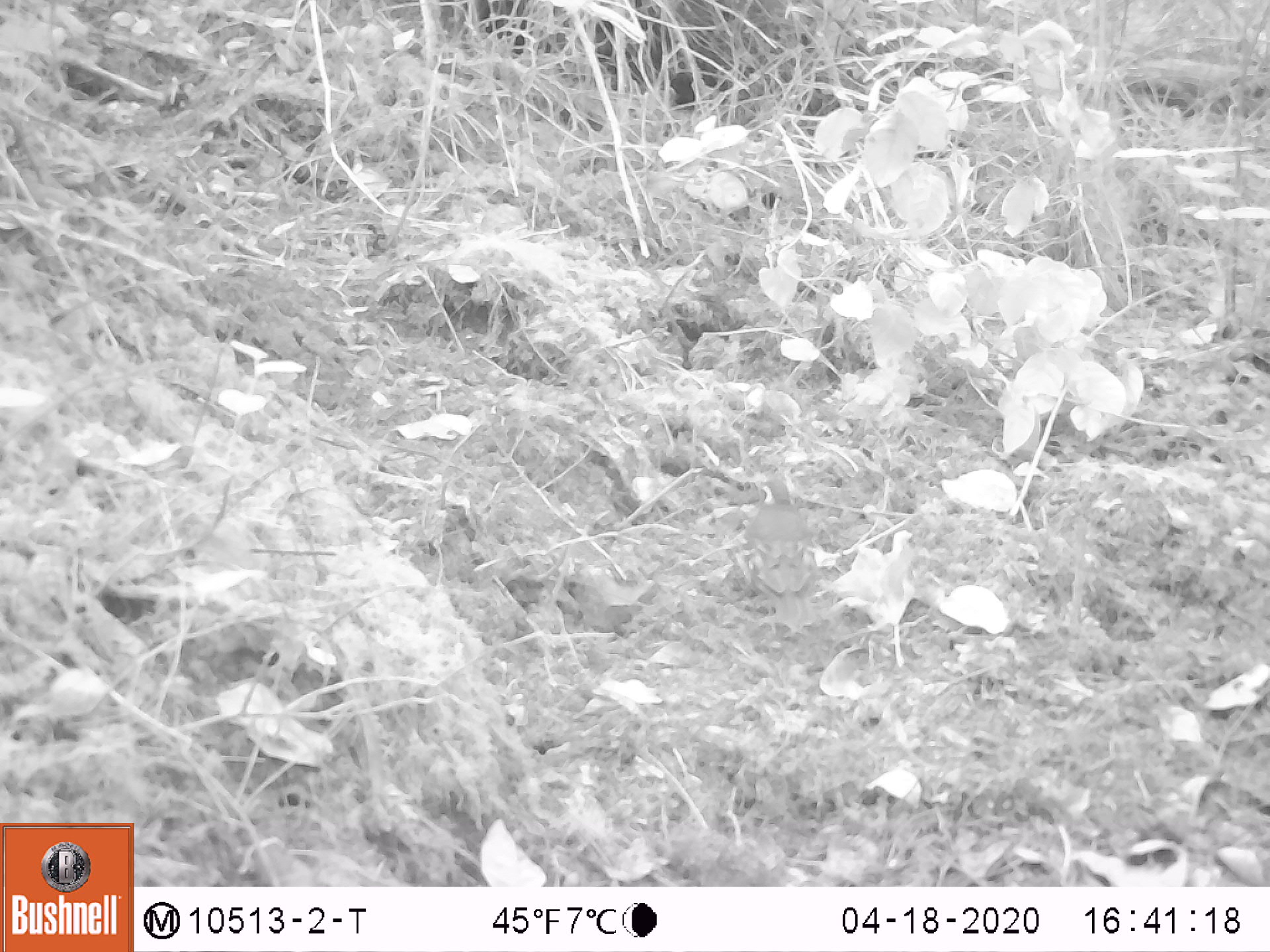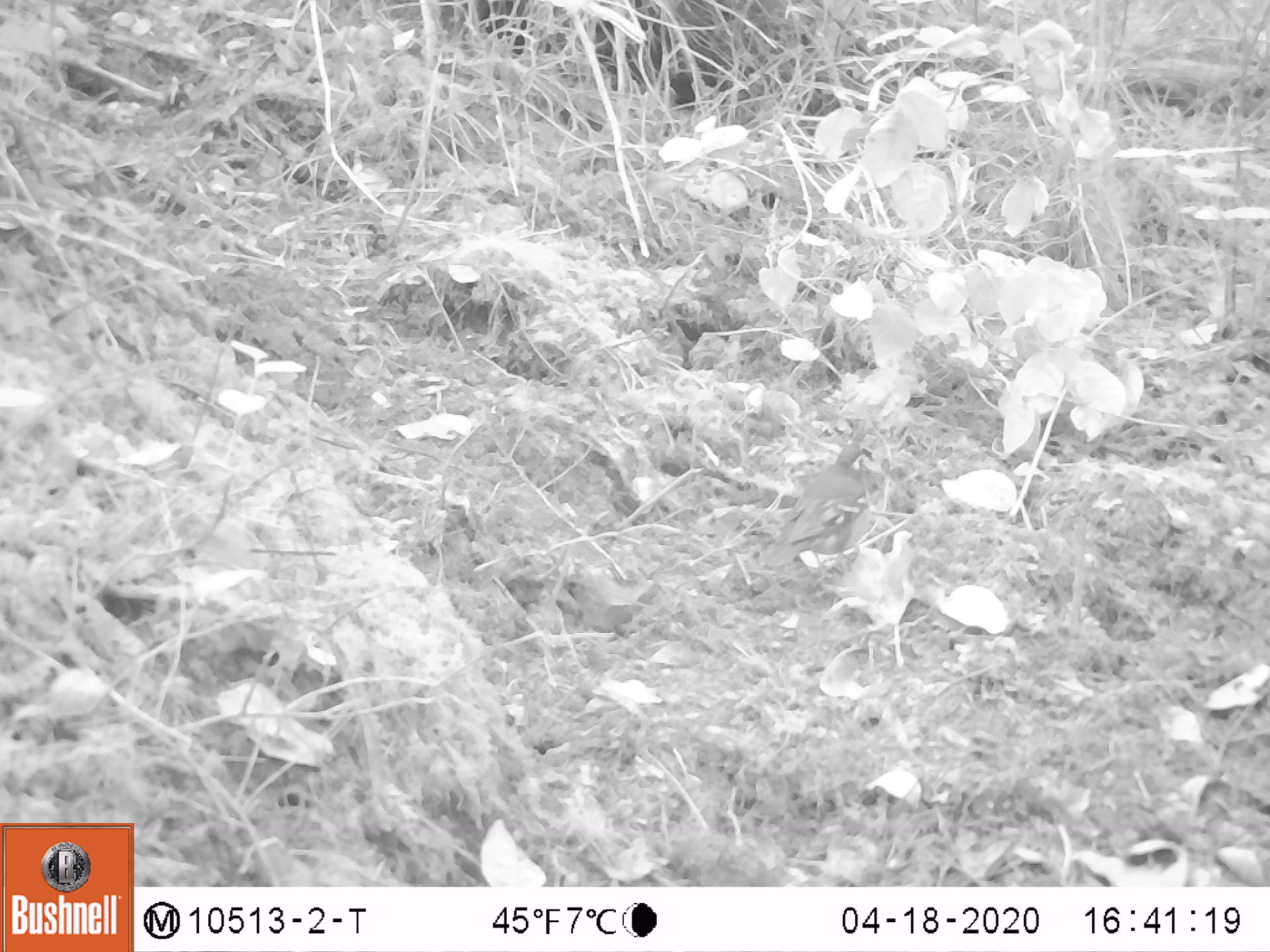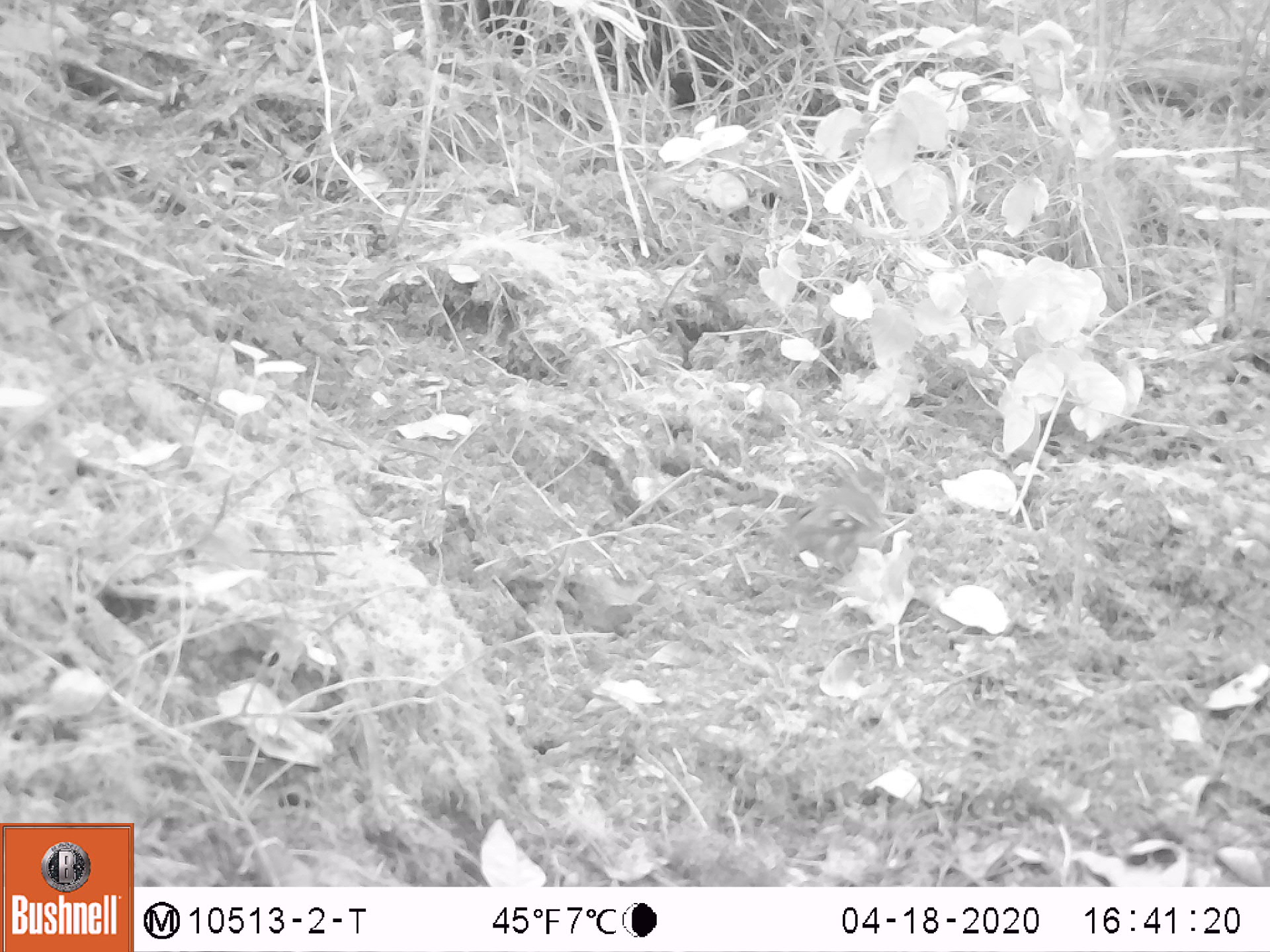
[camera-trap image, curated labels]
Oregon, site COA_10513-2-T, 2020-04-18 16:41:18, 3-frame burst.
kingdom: Animalia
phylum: Chordata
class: Aves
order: Passeriformes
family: Turdidae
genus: Ixoreus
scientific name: Ixoreus naevius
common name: varied thrush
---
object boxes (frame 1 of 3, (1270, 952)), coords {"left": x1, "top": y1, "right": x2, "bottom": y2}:
varied thrush: {"left": 743, "top": 476, "right": 820, "bottom": 626}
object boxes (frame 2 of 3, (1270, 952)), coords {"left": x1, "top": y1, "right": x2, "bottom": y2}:
varied thrush: {"left": 774, "top": 442, "right": 882, "bottom": 570}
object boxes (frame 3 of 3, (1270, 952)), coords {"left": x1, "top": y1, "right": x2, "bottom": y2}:
varied thrush: {"left": 759, "top": 477, "right": 892, "bottom": 584}